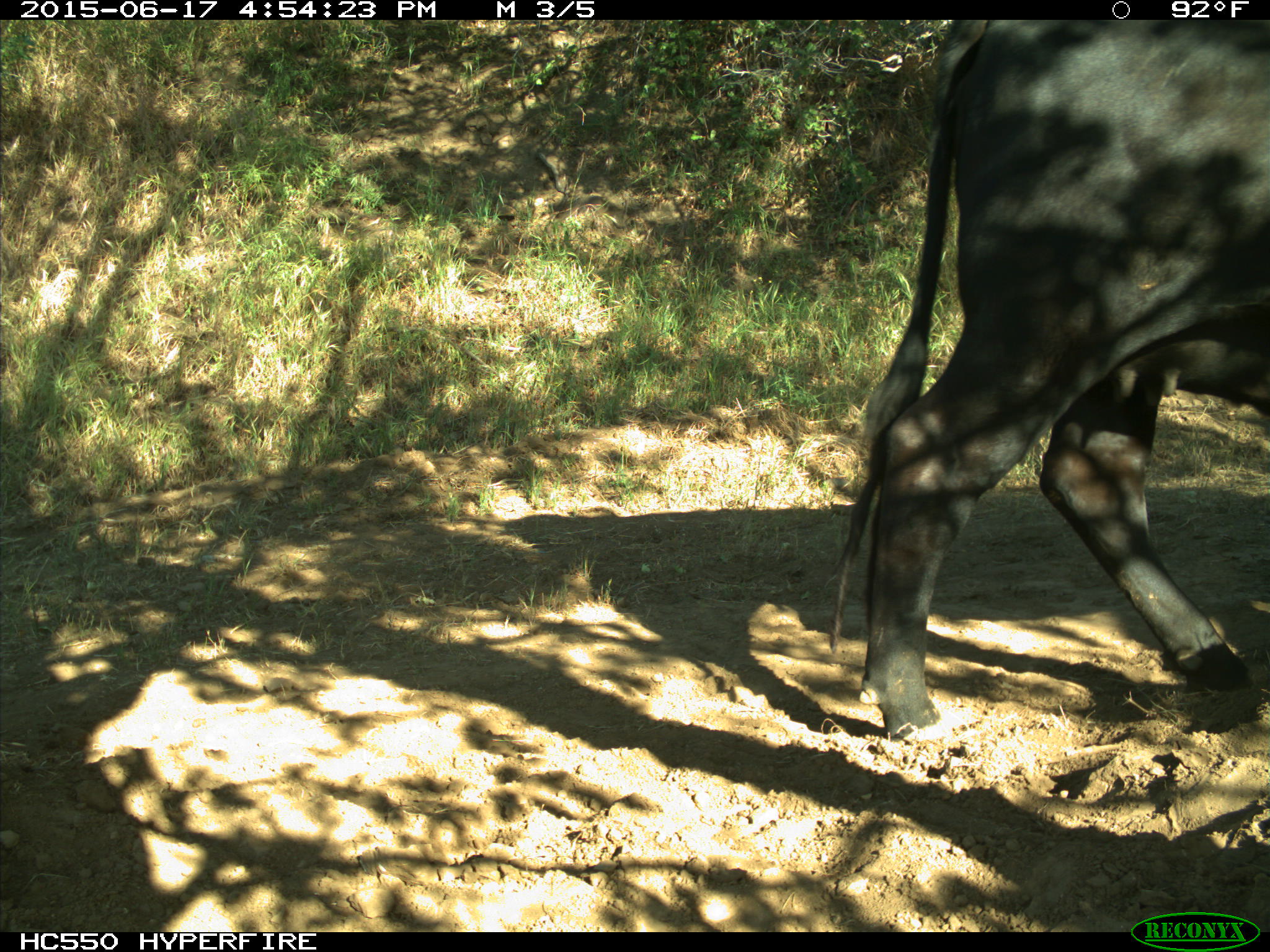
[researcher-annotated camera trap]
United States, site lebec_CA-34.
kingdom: Animalia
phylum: Chordata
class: Mammalia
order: Artiodactyla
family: Bovidae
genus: Bos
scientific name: Bos taurus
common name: domestic cow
Bos taurus (domestic cow).